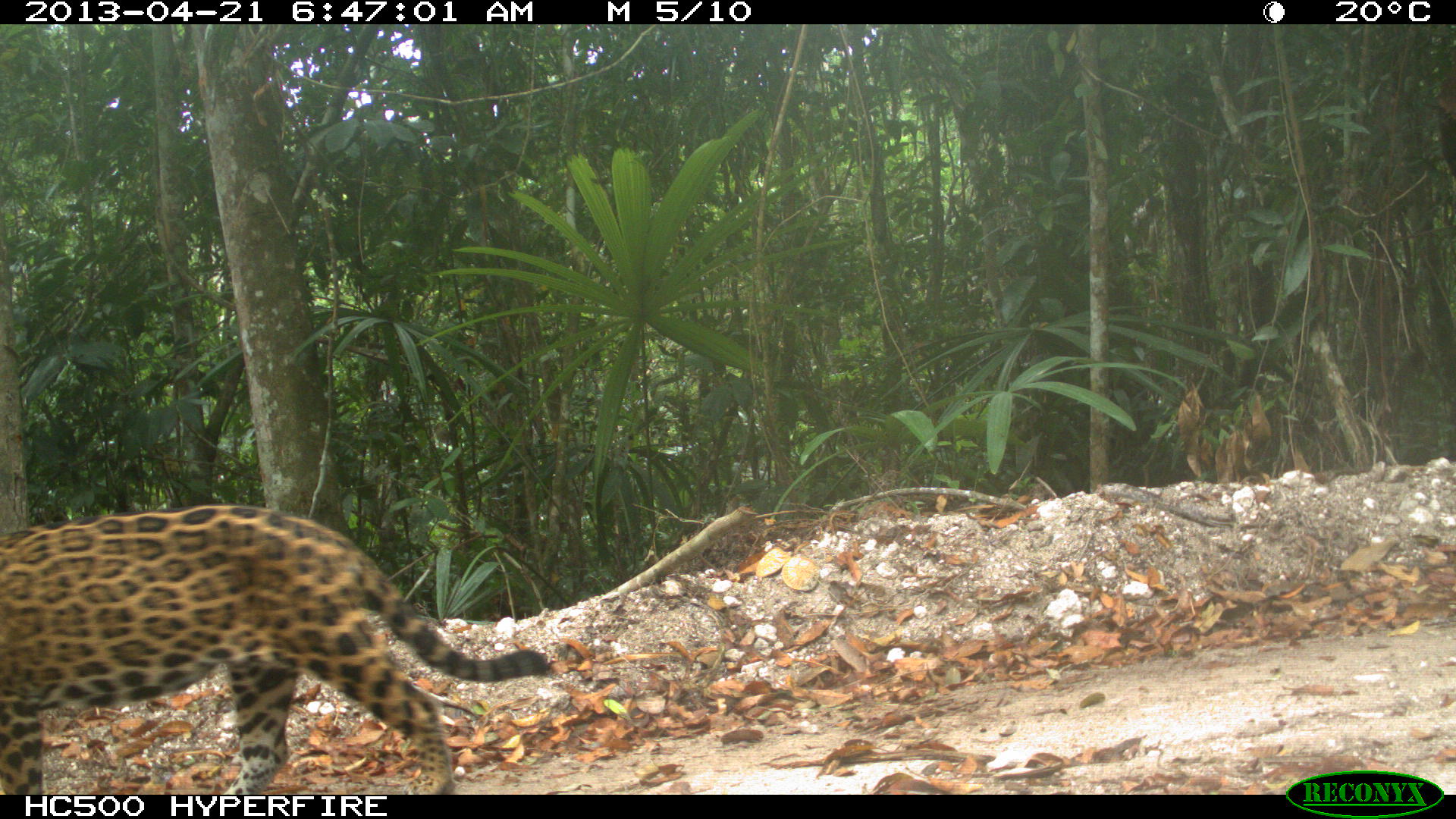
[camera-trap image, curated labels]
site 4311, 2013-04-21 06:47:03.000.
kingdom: Animalia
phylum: Chordata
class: Mammalia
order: Carnivora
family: Felidae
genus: Panthera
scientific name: Panthera onca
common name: jaguar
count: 1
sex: male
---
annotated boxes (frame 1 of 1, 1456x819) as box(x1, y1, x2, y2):
panthera onca: box(0, 503, 551, 795)